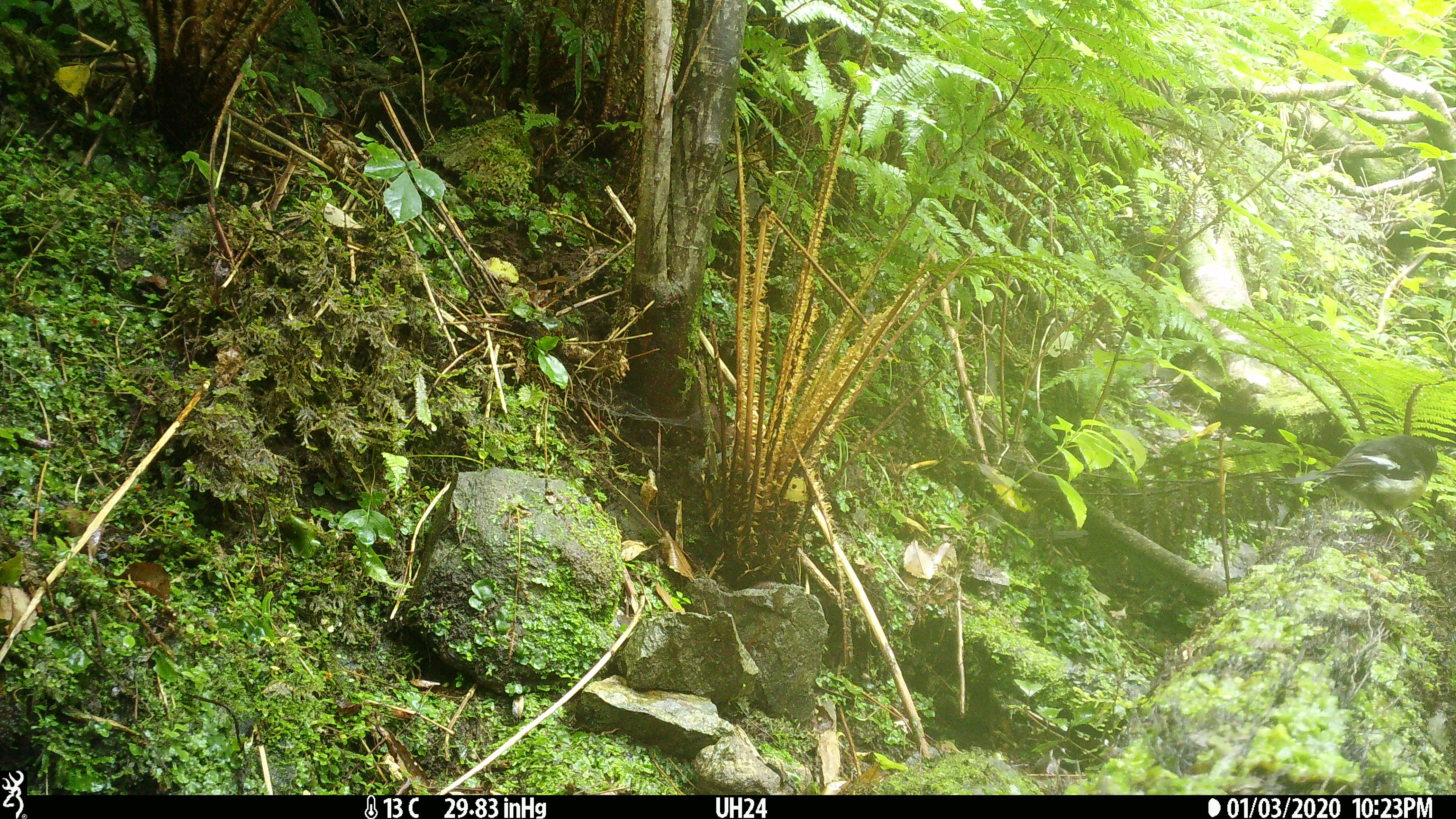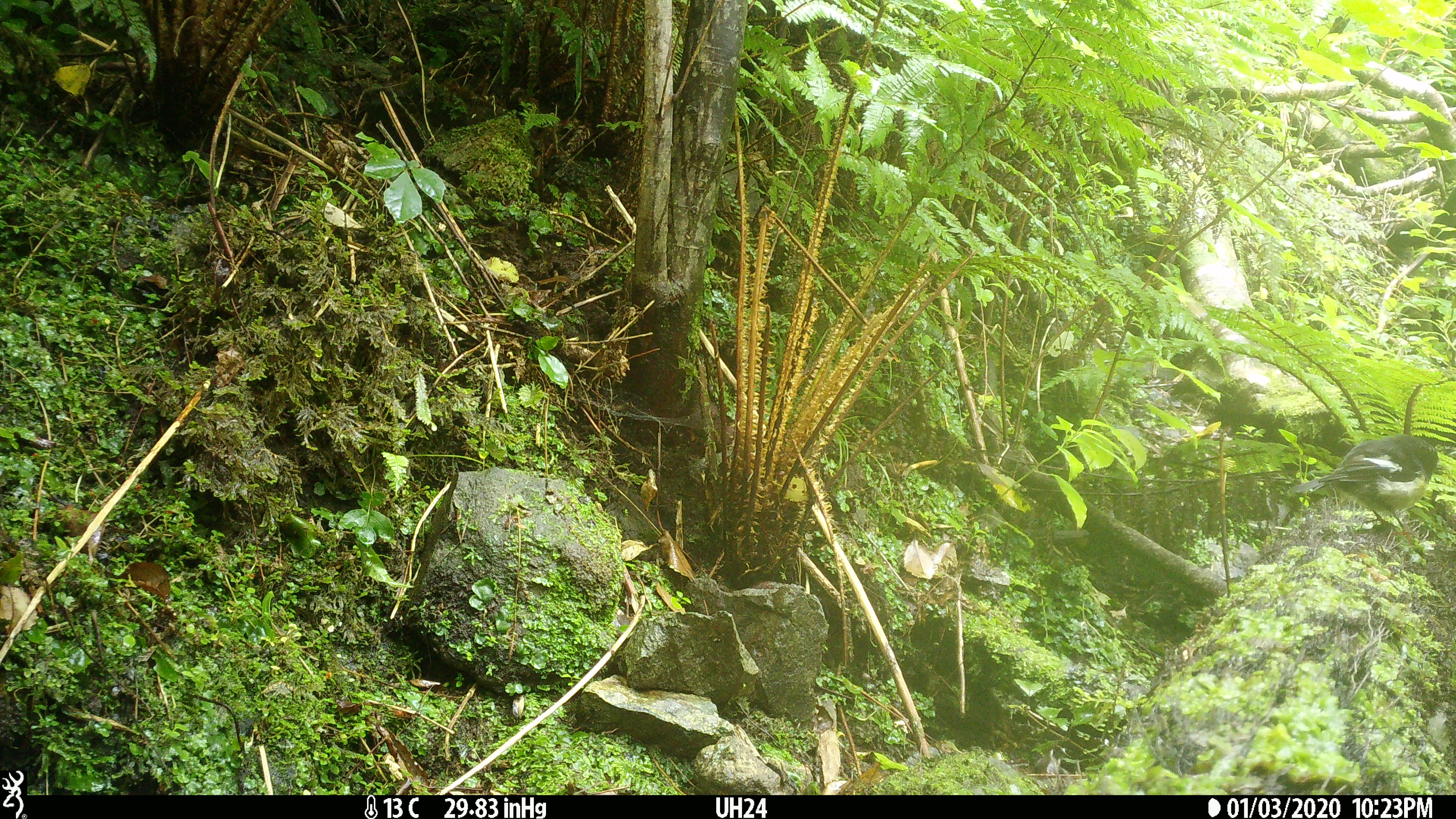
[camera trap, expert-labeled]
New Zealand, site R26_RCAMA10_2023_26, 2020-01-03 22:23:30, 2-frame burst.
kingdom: Animalia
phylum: Chordata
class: Aves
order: Passeriformes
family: Petroicidae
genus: Petroica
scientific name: Petroica macrocephala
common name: tomtit